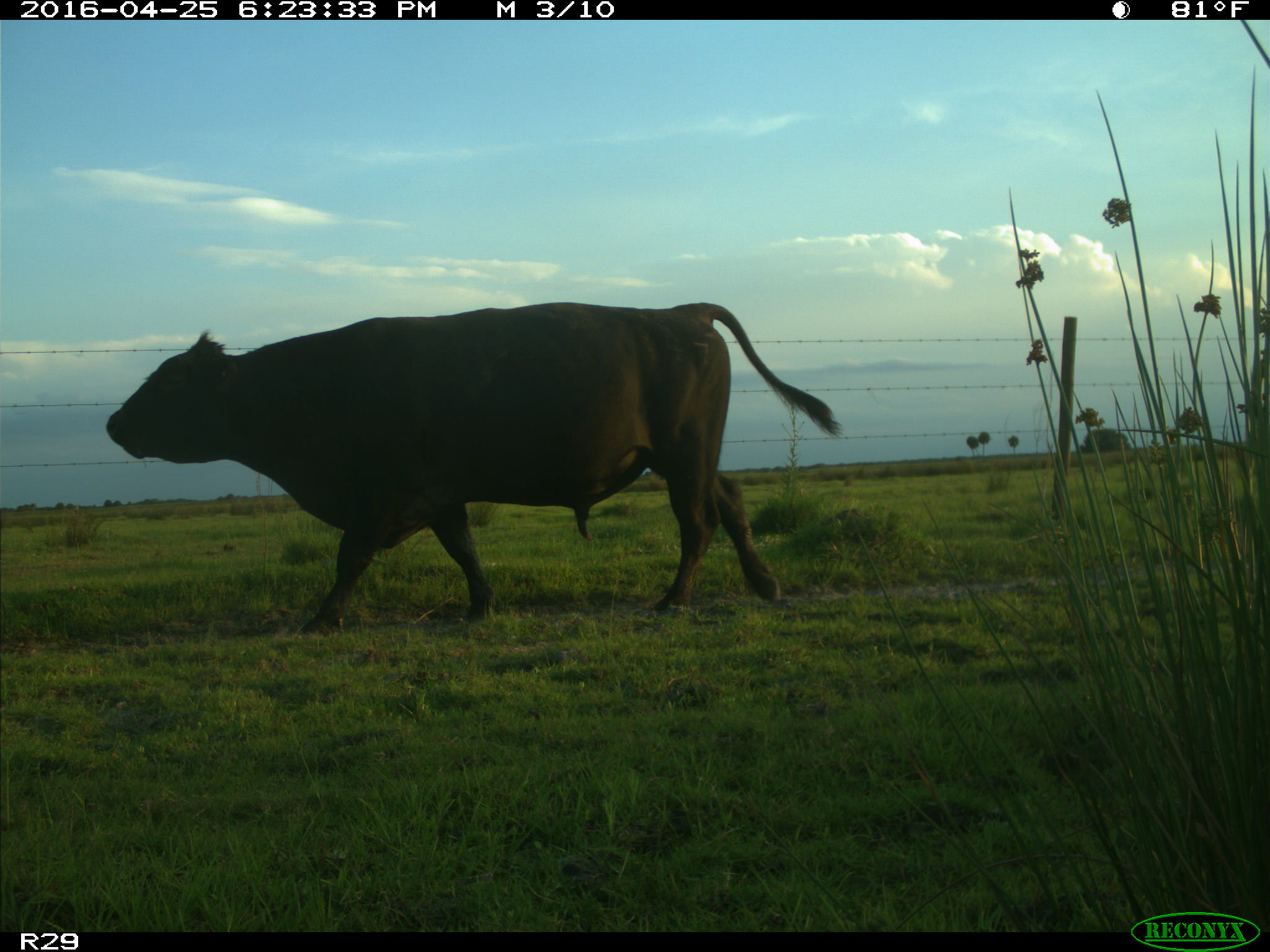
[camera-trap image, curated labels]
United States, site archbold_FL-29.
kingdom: Animalia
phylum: Chordata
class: Mammalia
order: Artiodactyla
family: Bovidae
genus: Bos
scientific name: Bos taurus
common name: domestic cow